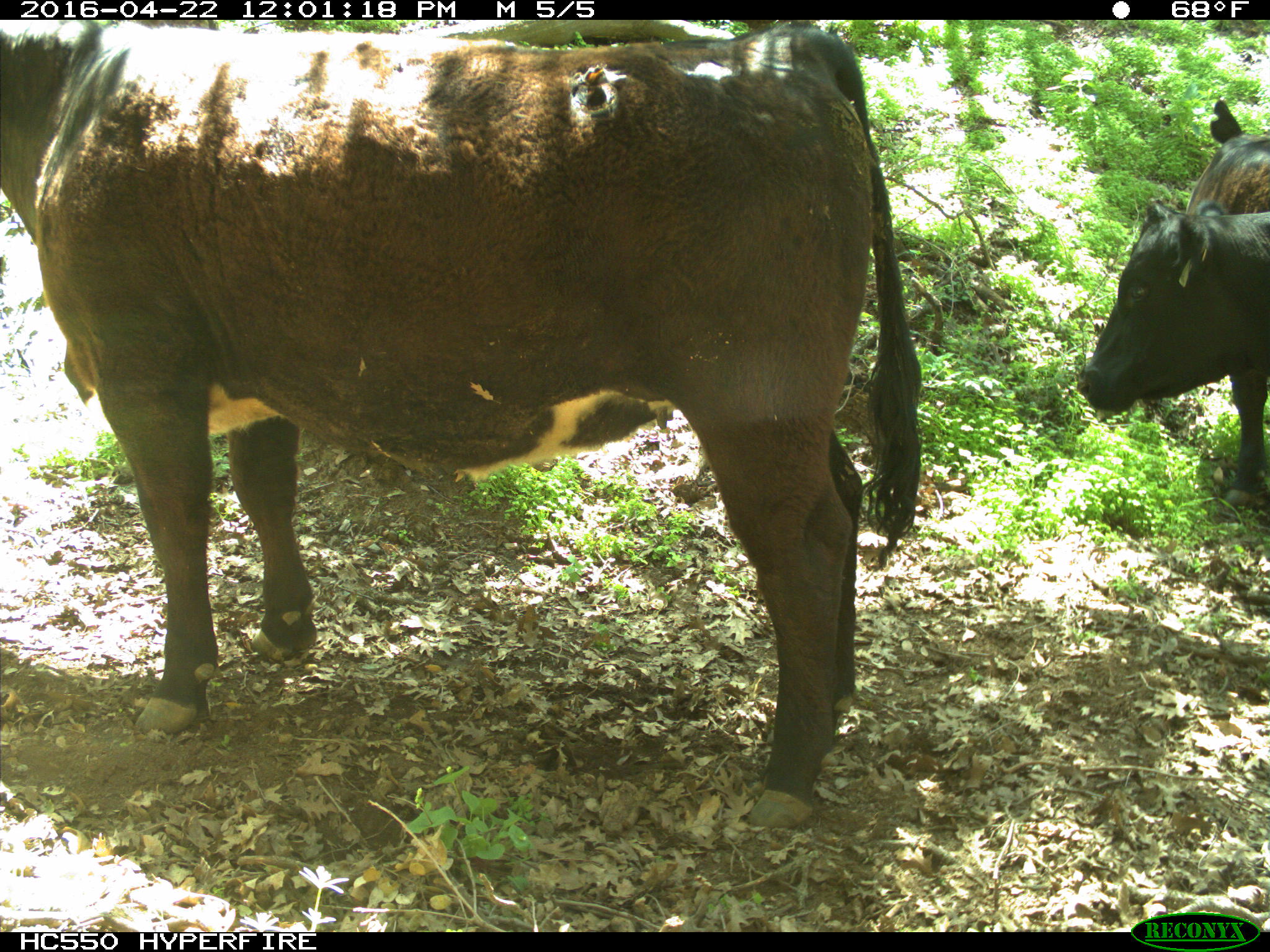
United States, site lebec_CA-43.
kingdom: Animalia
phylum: Chordata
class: Mammalia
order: Artiodactyla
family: Bovidae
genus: Bos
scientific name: Bos taurus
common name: domestic cow